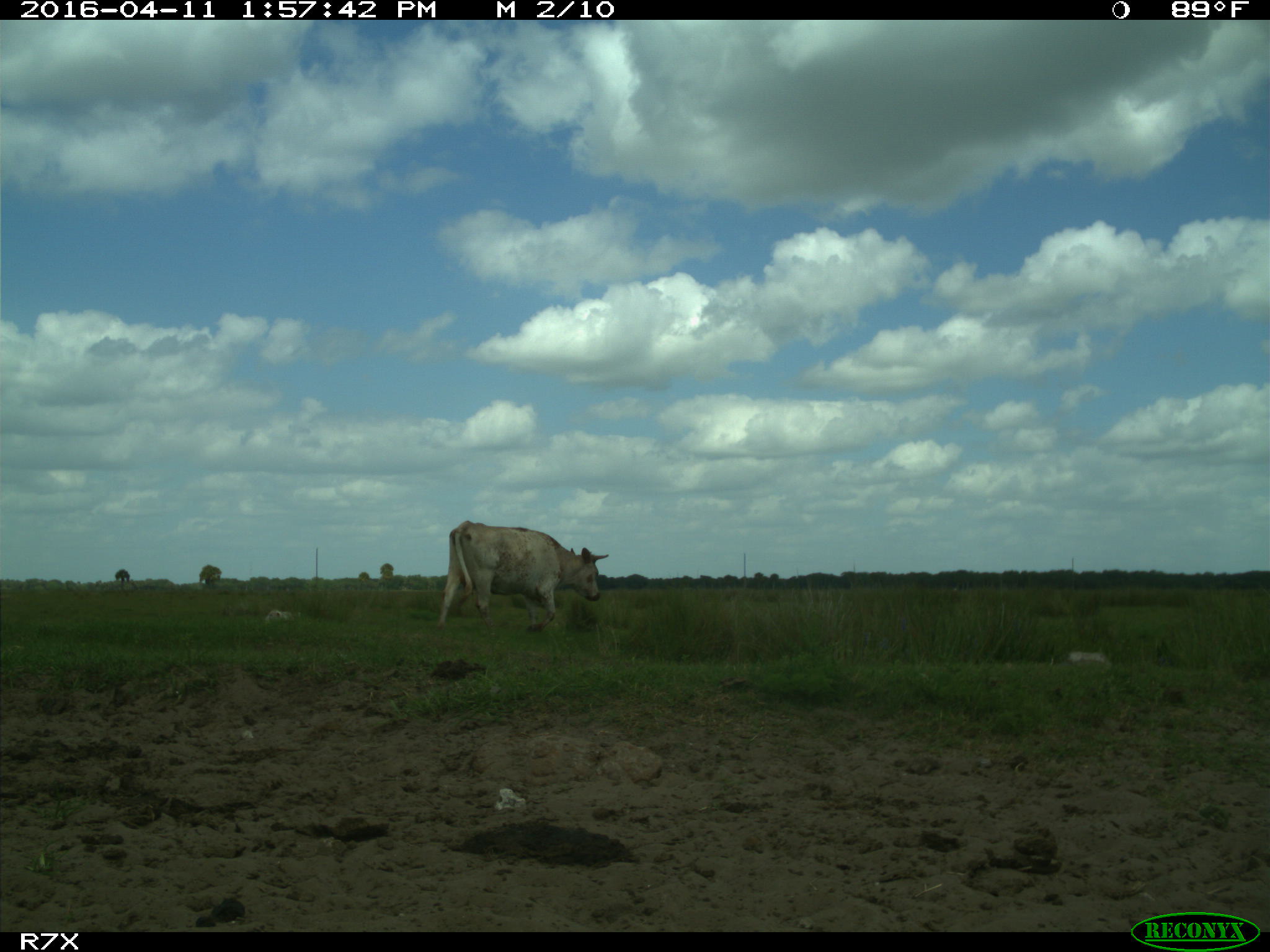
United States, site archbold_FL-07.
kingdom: Animalia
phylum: Chordata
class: Mammalia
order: Artiodactyla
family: Bovidae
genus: Bos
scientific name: Bos taurus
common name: domestic cow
Bos taurus (domestic cow).